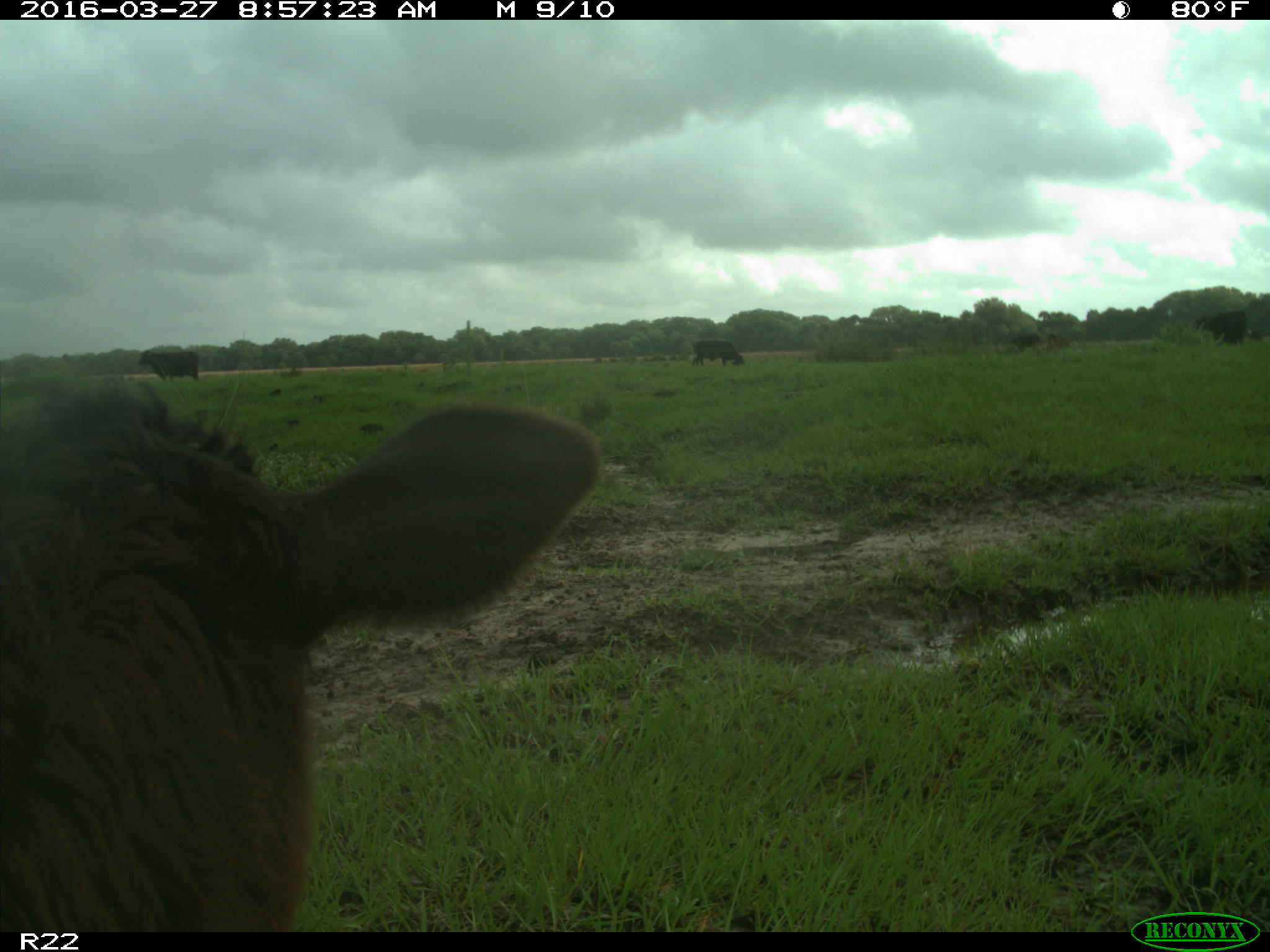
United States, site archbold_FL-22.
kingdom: Animalia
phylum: Chordata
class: Mammalia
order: Artiodactyla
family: Bovidae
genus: Bos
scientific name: Bos taurus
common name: domestic cow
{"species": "Bos taurus (domestic cow)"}